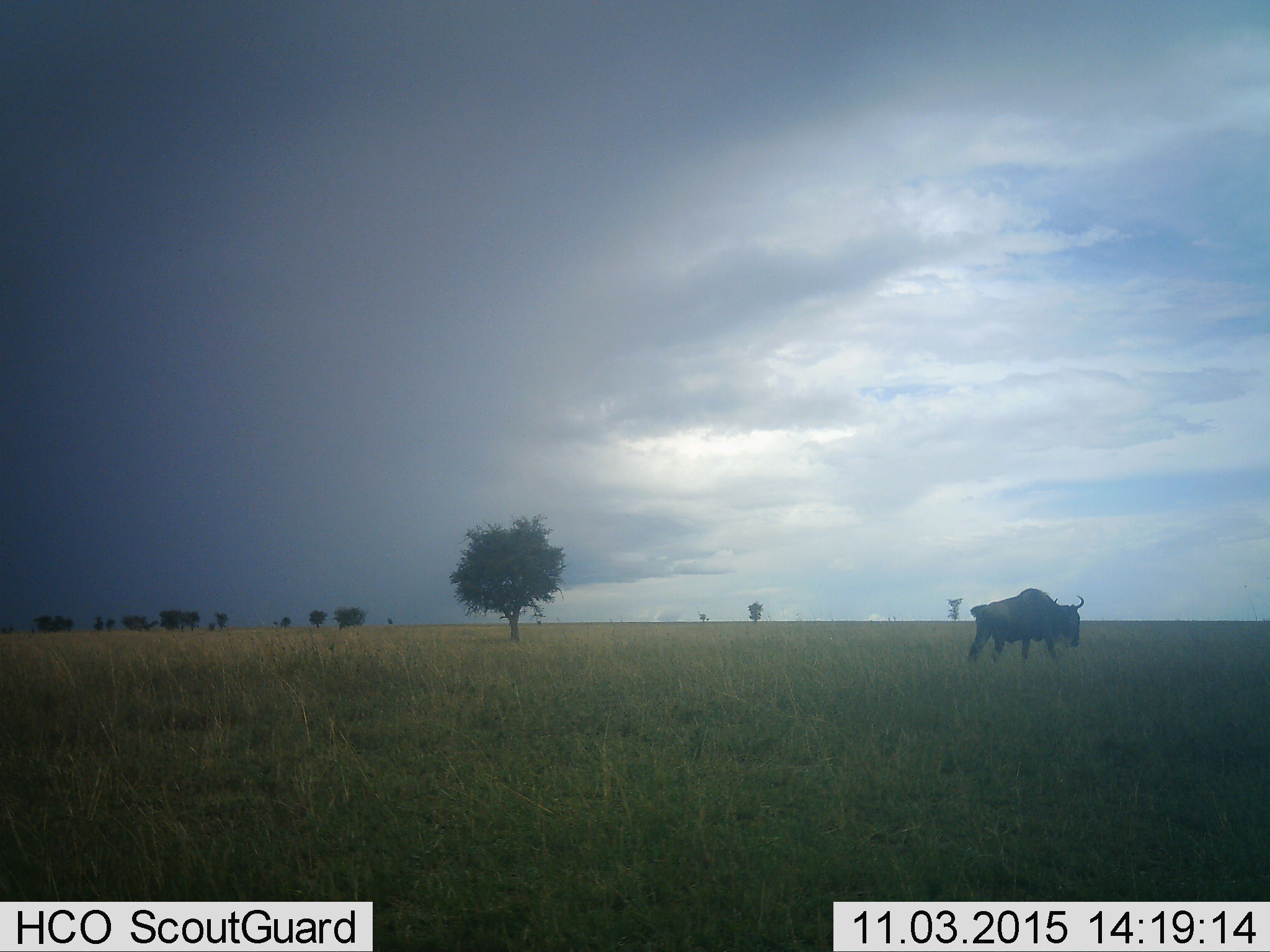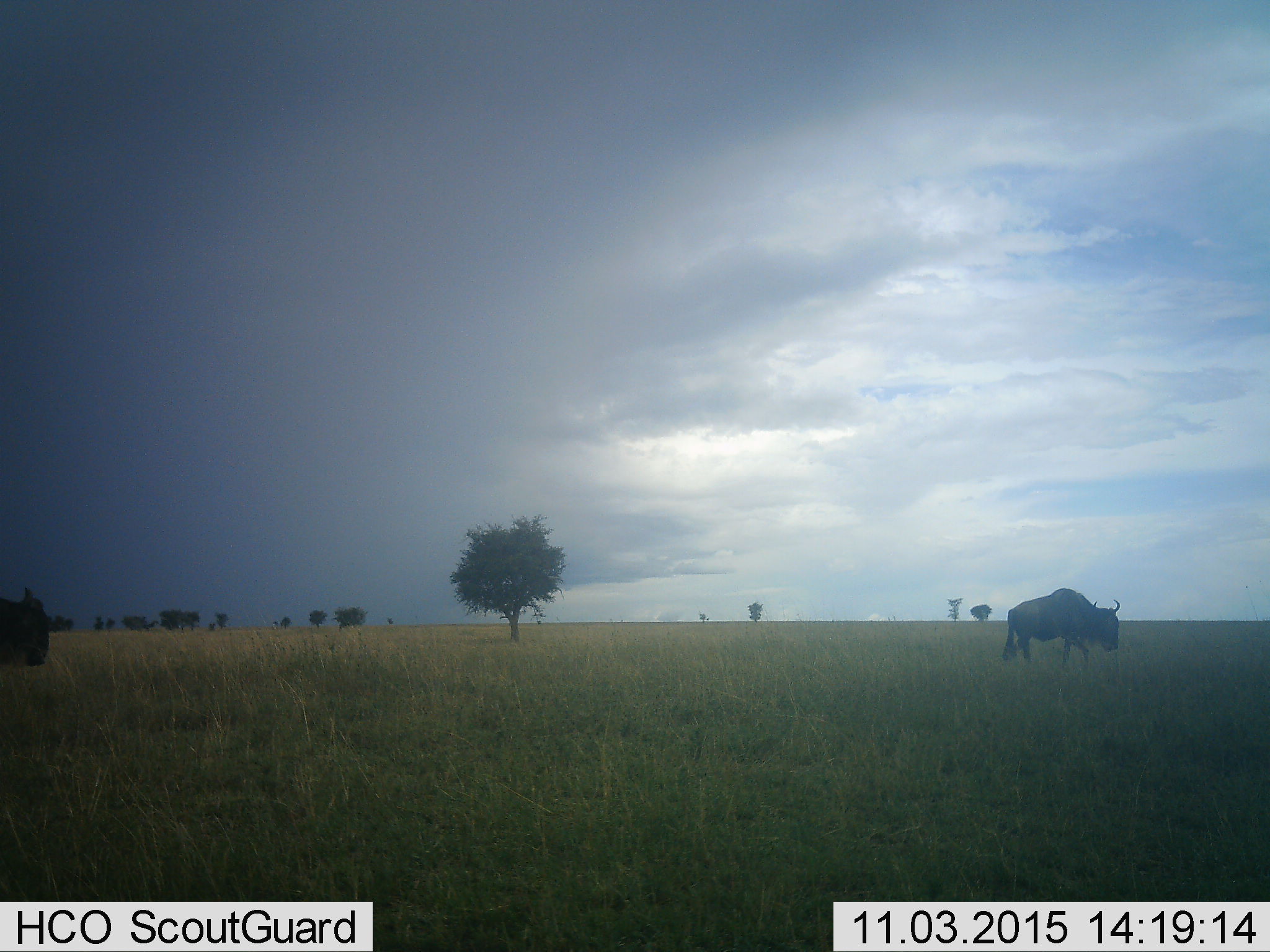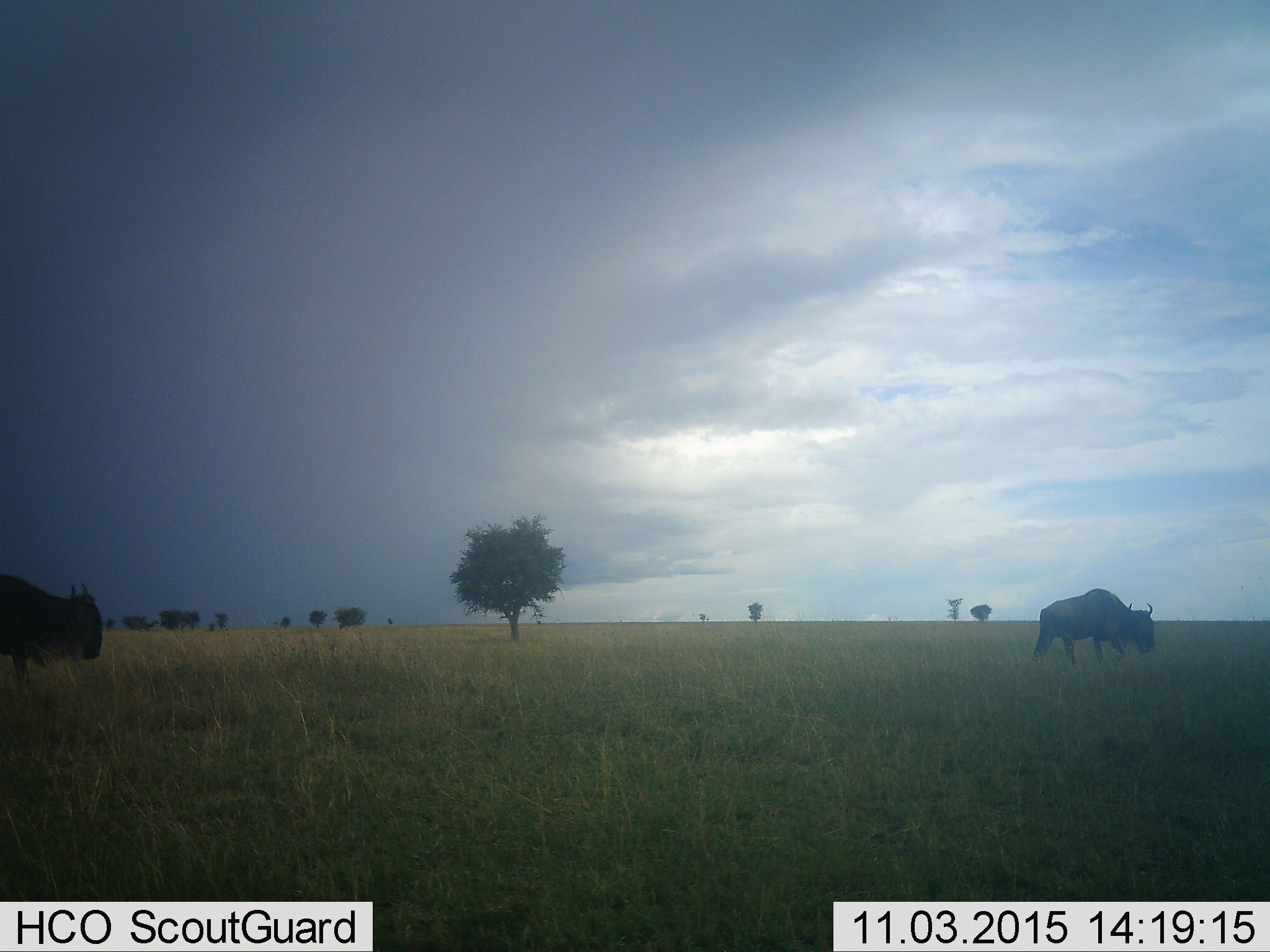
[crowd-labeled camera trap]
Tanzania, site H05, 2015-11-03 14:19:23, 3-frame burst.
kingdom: Animalia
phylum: Chordata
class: Mammalia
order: Artiodactyla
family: Bovidae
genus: Connochaetes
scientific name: Connochaetes taurinus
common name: blue wildebeest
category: wildebeest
Wildebeest (blue wildebeest) (Connochaetes taurinus), count 2. Behavior (volunteer vote fractions): standing 14%, resting 0%, moving 86%, interacting 0%. Young present (vote fraction): 0%. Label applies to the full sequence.